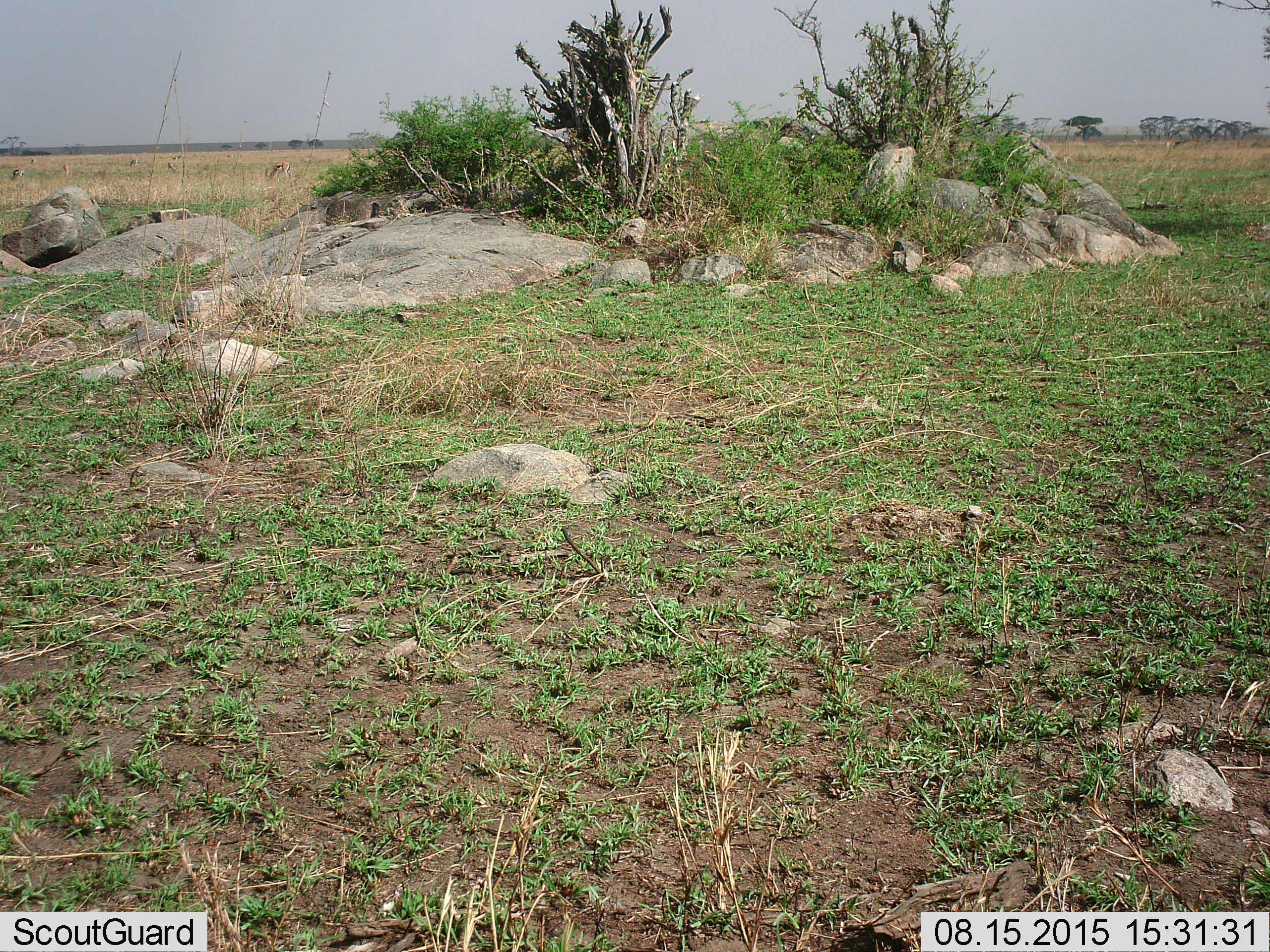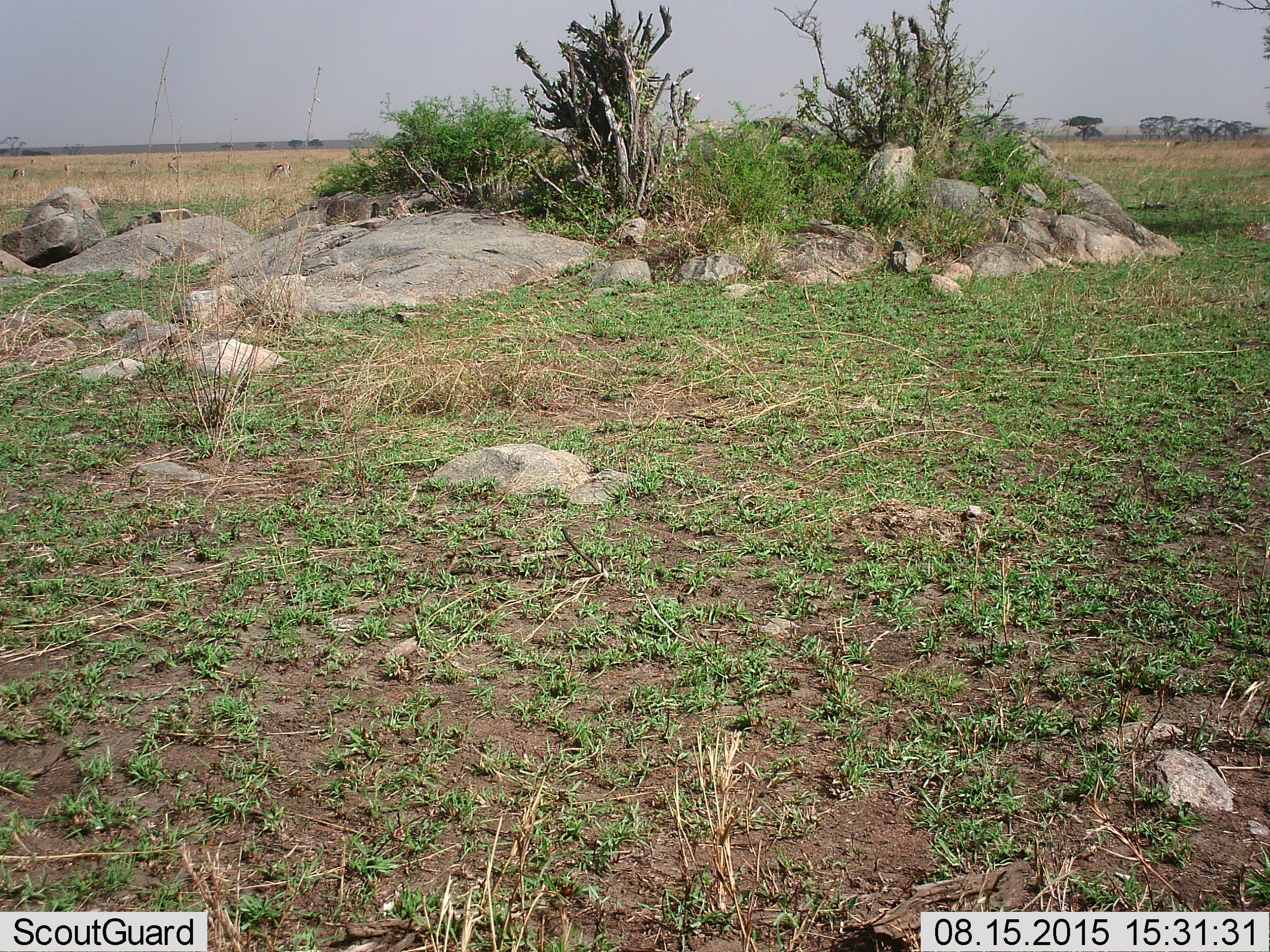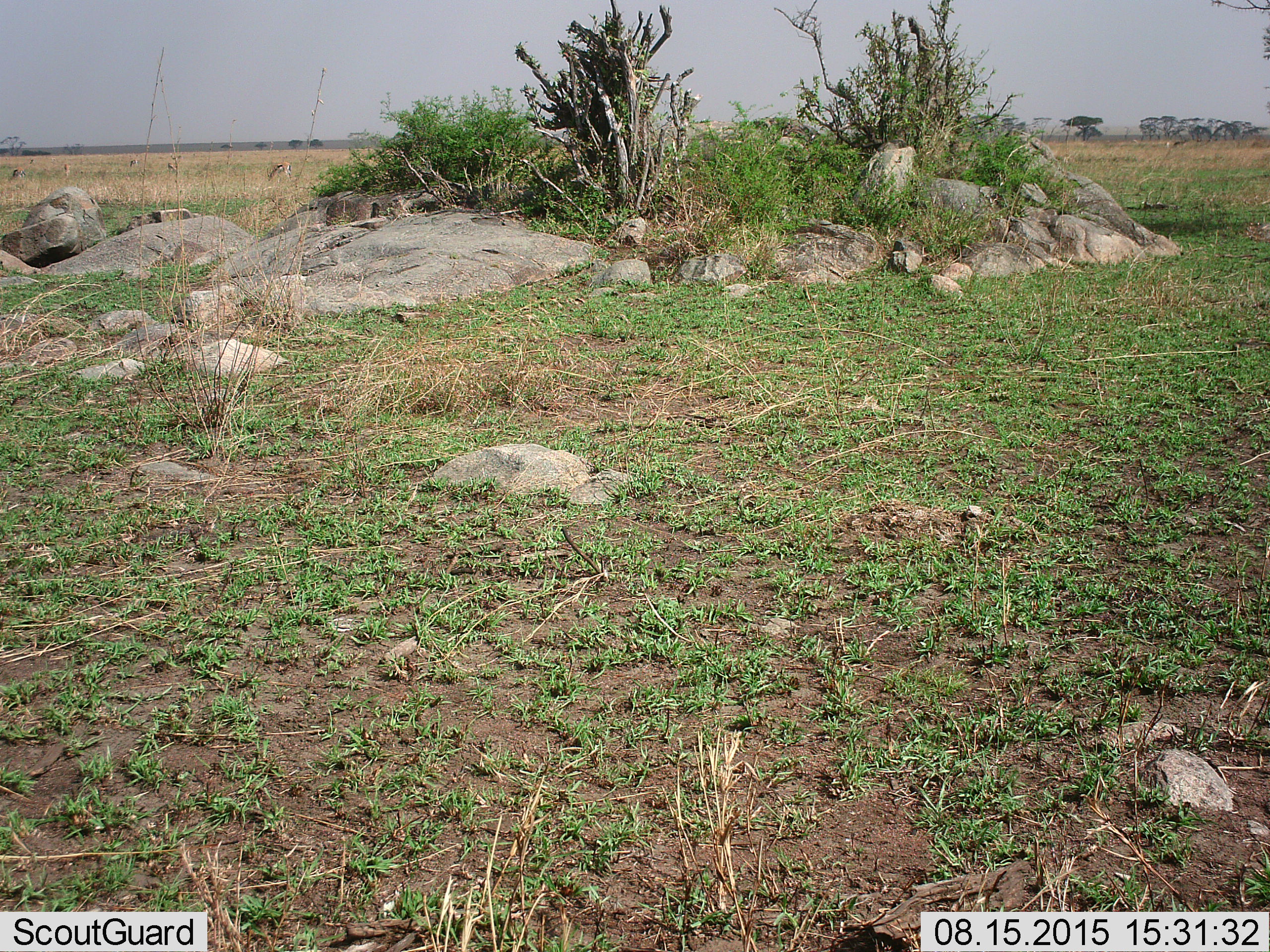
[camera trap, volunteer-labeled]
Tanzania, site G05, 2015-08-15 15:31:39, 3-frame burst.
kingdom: Animalia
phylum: Chordata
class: Mammalia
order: Artiodactyla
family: Bovidae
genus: Eudorcas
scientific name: Eudorcas thomsonii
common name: thomson's gazelle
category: gazellethomsons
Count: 11-50.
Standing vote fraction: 40%.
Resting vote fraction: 0%.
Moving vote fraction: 30%.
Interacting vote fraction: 0%.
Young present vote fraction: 0%.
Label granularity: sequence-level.